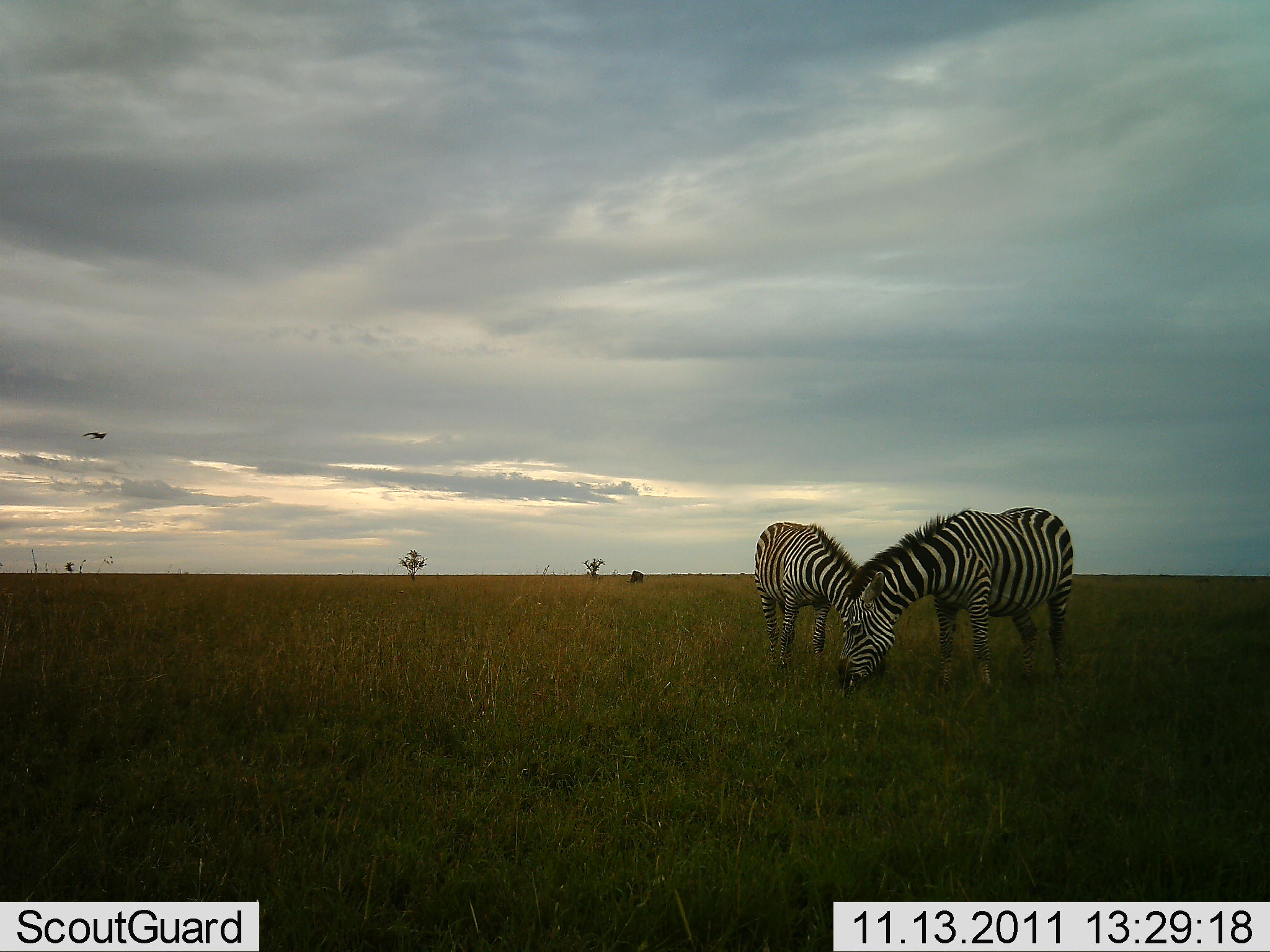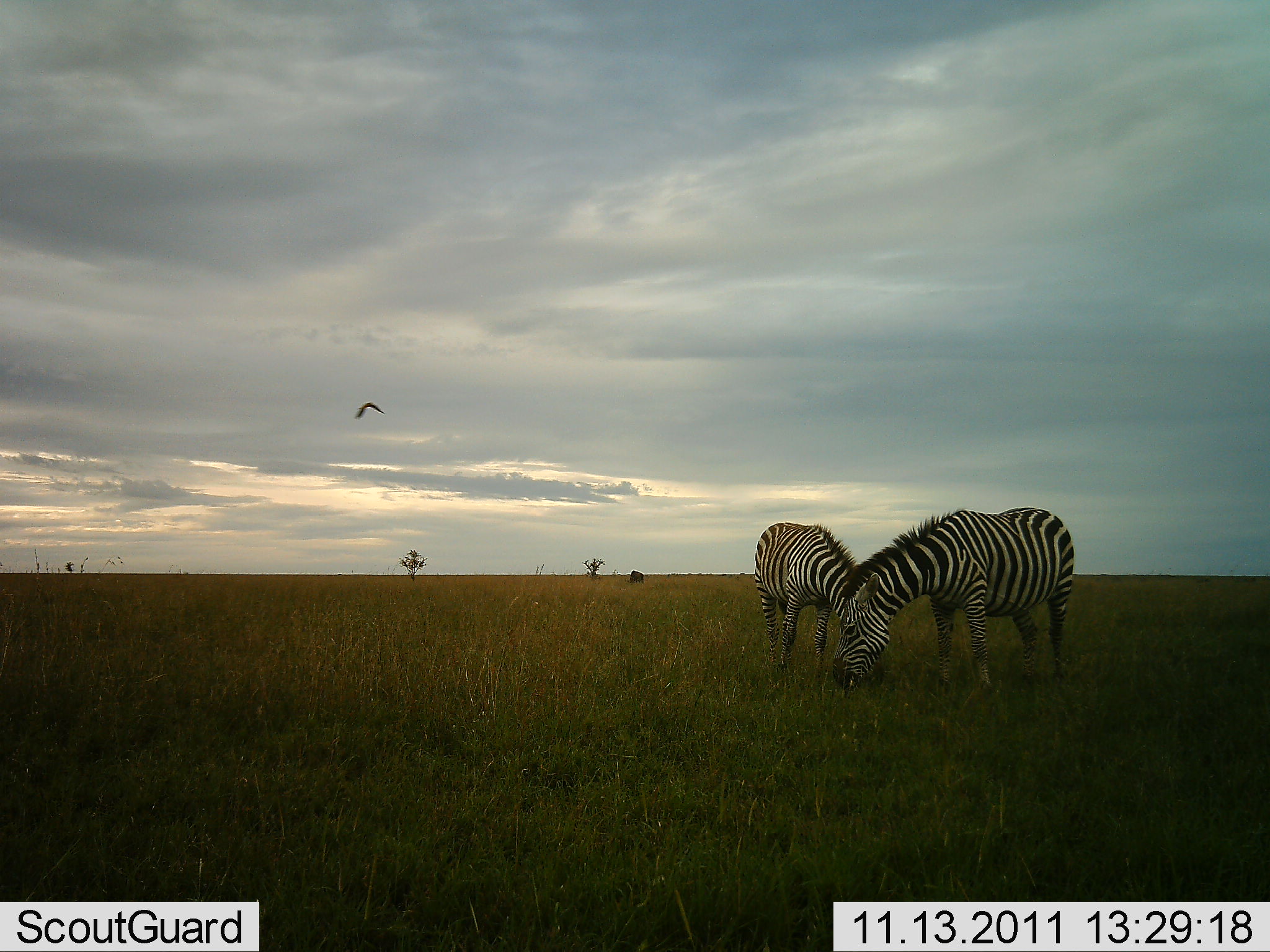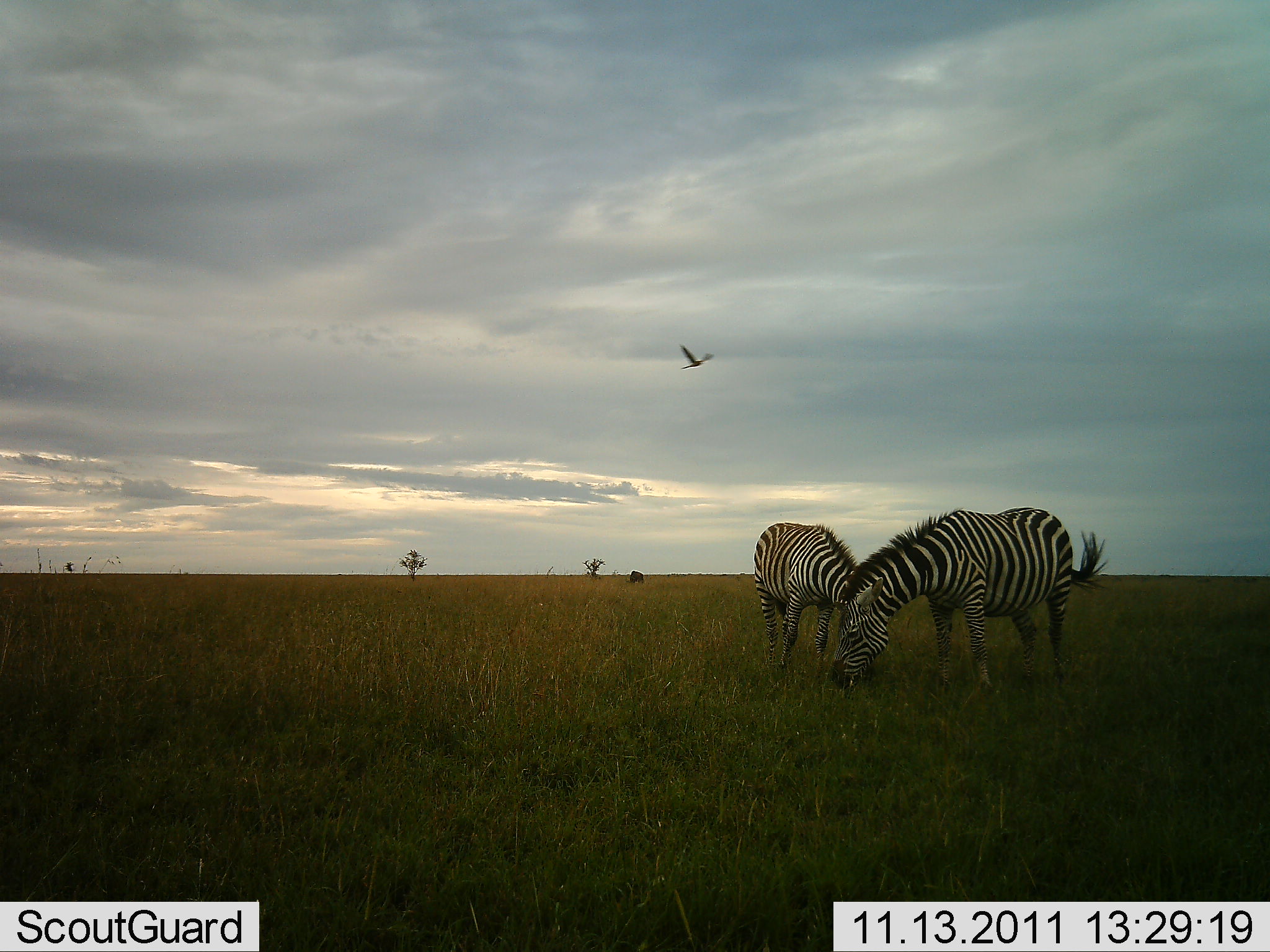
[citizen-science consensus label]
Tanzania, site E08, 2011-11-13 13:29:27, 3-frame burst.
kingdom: Animalia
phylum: Chordata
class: Aves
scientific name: Aves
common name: bird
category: otherbird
Otherbird (bird) (Aves), count 1. Behavior (volunteer vote fractions): standing 0%, resting 0%, moving 100%, interacting 0%. Young present (vote fraction): 0%. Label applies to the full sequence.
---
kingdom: Animalia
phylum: Chordata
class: Mammalia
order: Perissodactyla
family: Equidae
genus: Equus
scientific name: Equus quagga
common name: plains zebra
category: zebra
Zebra (plains zebra) (Equus quagga), count 2. Behavior (volunteer vote fractions): standing 25%, resting 0%, moving 0%, interacting 0%. Young present (vote fraction): 8%. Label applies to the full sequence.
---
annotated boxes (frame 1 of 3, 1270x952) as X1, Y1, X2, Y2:
animal: 832, 504, 1078, 701; 754, 519, 866, 670; 82, 429, 107, 443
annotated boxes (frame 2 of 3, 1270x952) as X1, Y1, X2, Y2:
animal: 829, 506, 1076, 712; 753, 521, 888, 692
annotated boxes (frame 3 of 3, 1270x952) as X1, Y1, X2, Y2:
animal: 827, 502, 1108, 697; 751, 521, 869, 674